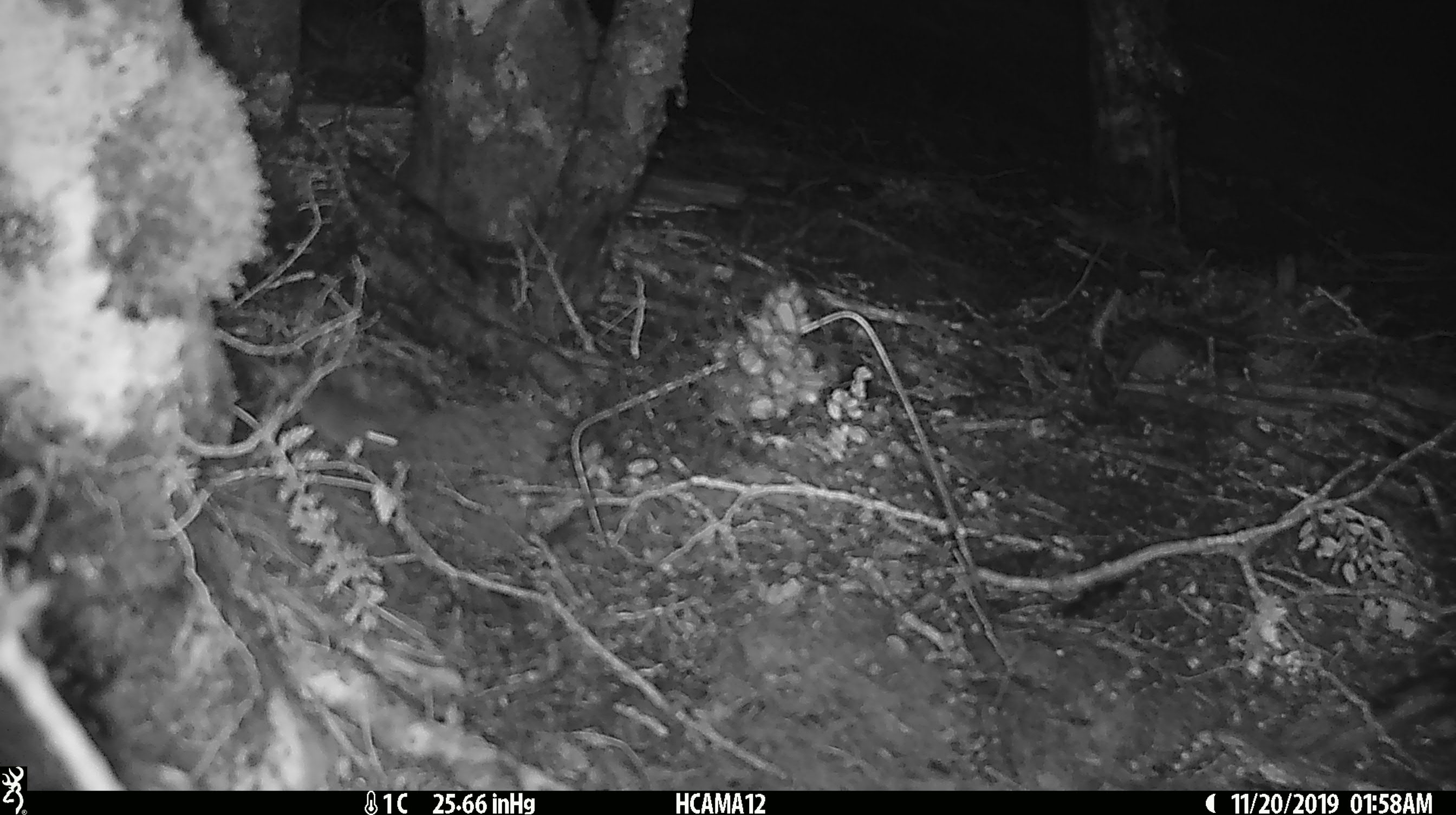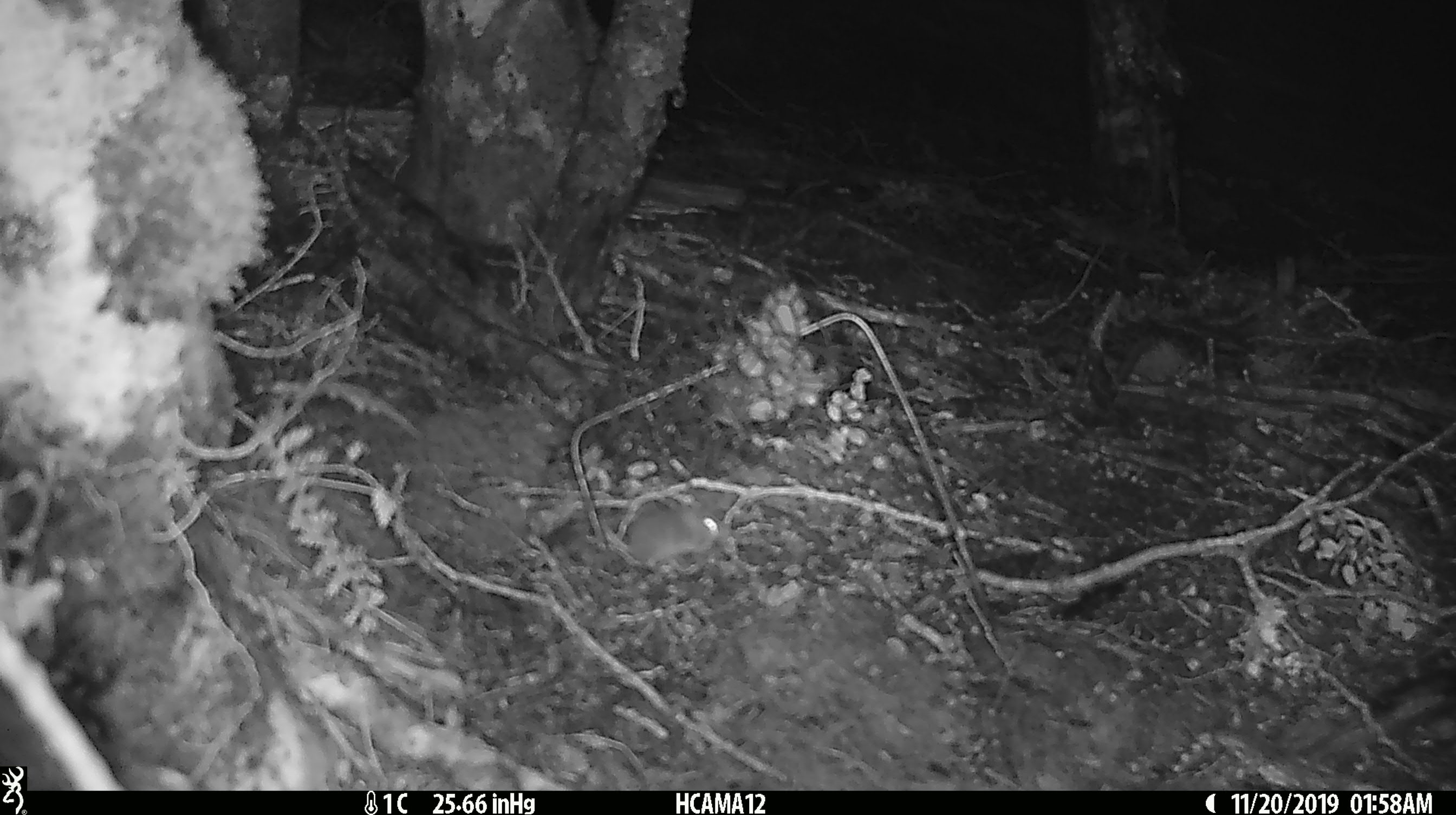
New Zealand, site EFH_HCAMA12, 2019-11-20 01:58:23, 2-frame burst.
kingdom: Animalia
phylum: Chordata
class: Mammalia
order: Rodentia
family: Muridae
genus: Mus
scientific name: Mus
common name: mouse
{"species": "mouse (Mus)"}